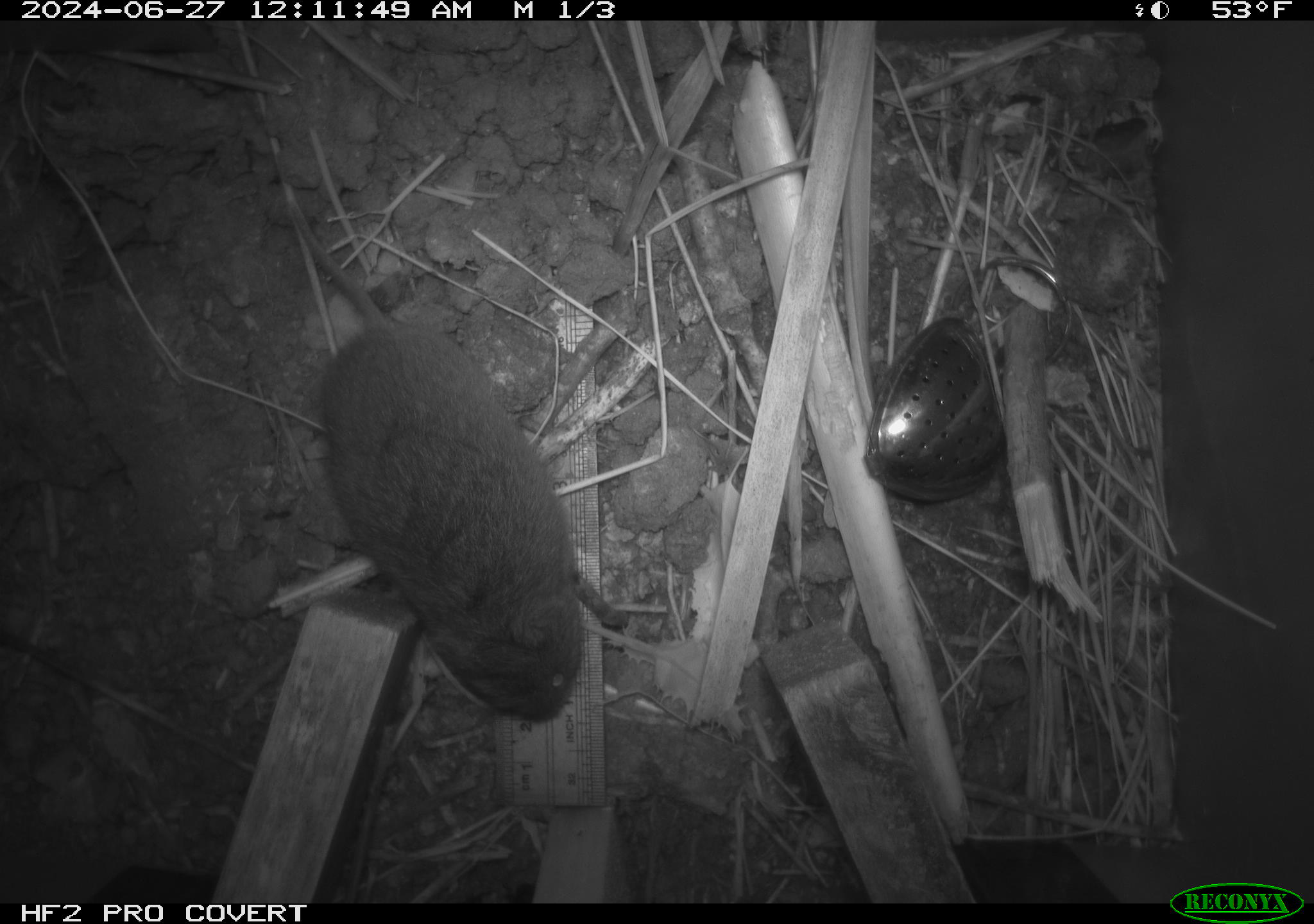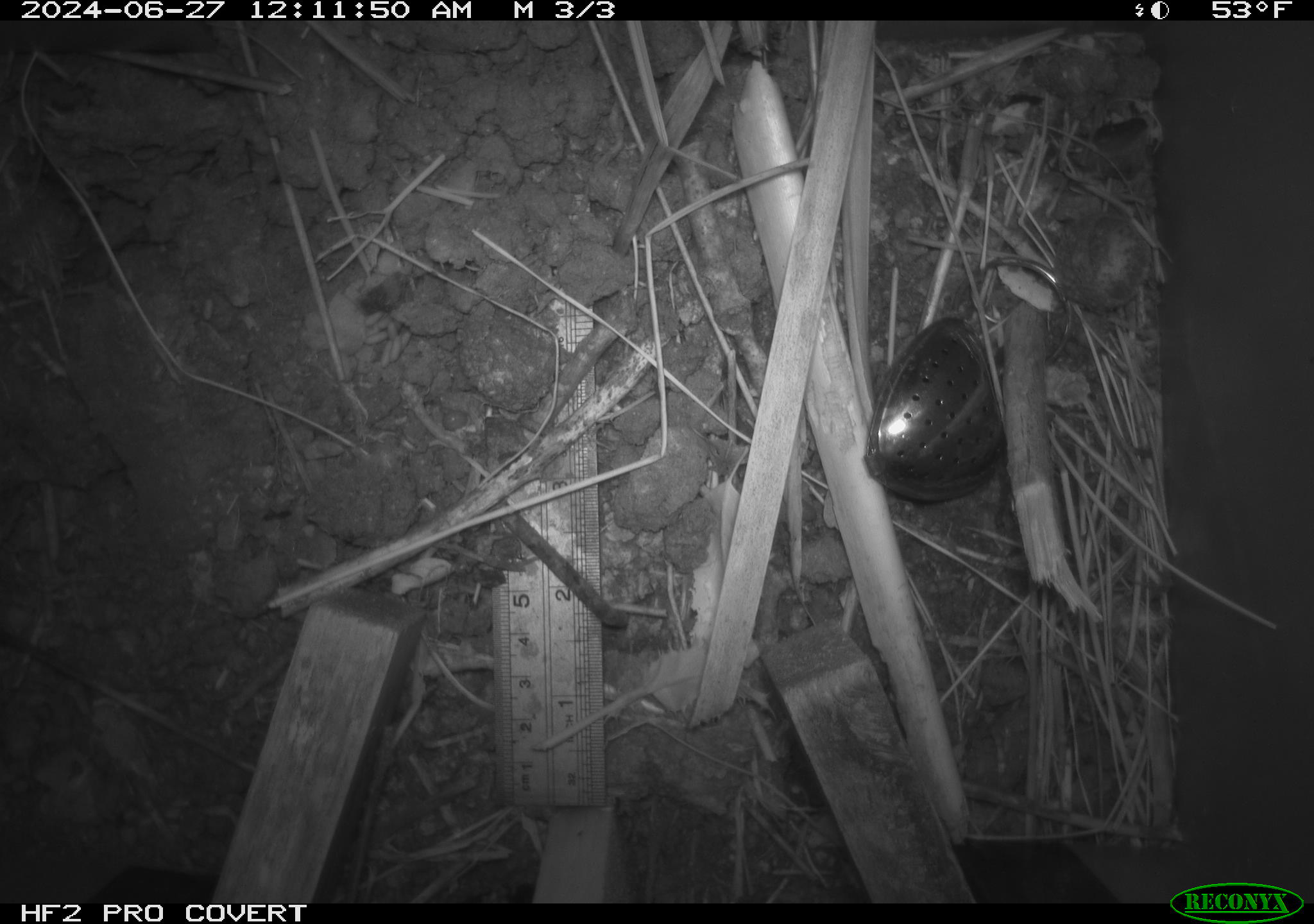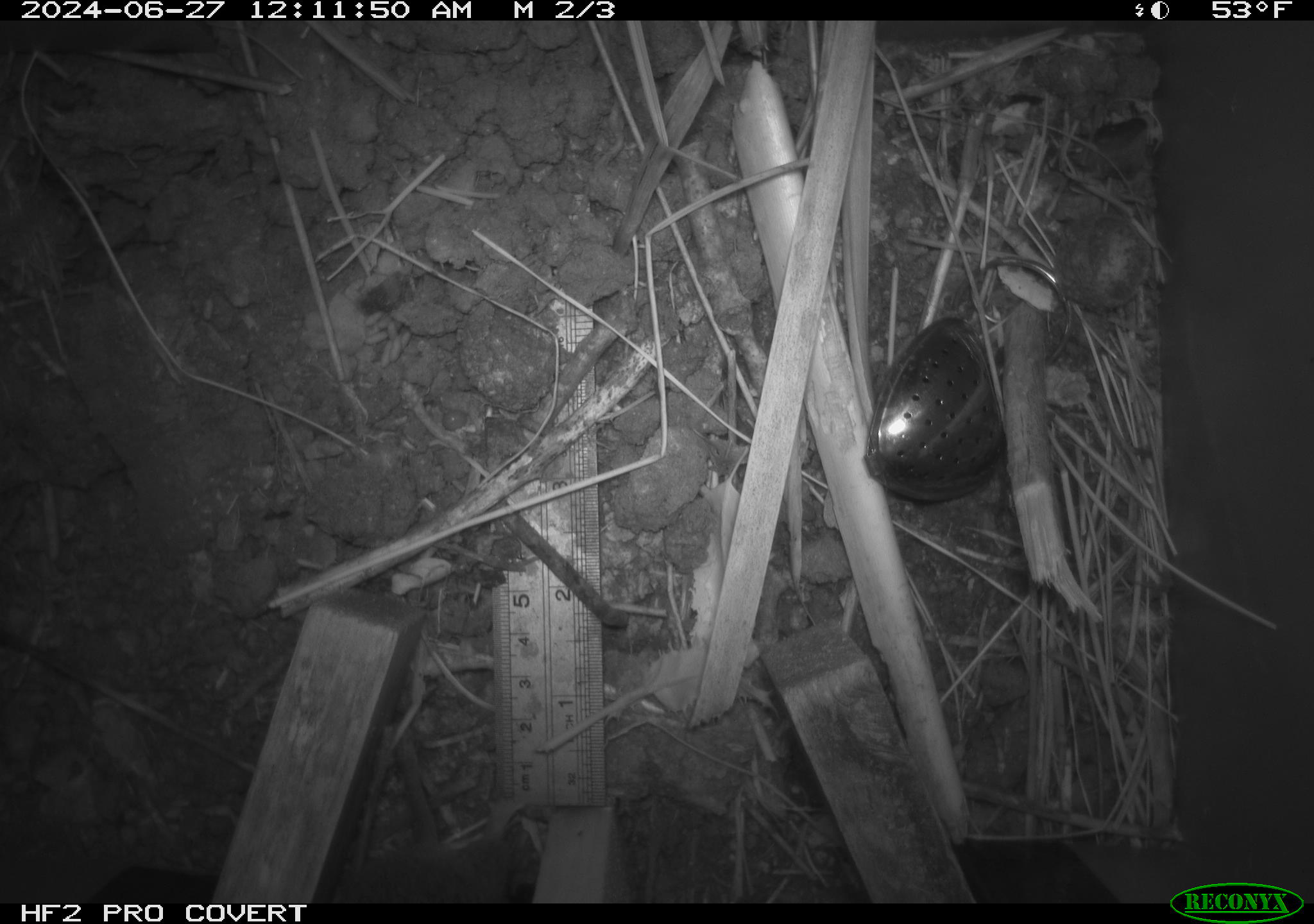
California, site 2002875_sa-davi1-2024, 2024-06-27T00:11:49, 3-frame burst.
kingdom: Animalia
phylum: Chordata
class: Mammalia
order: Rodentia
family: Cricetidae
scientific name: Arvicolinae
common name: voles, lemmings, and muskrats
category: arvicolinae subfamily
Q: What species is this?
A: Arvicolinae subfamily (voles, lemmings, and muskrats) (Arvicolinae).